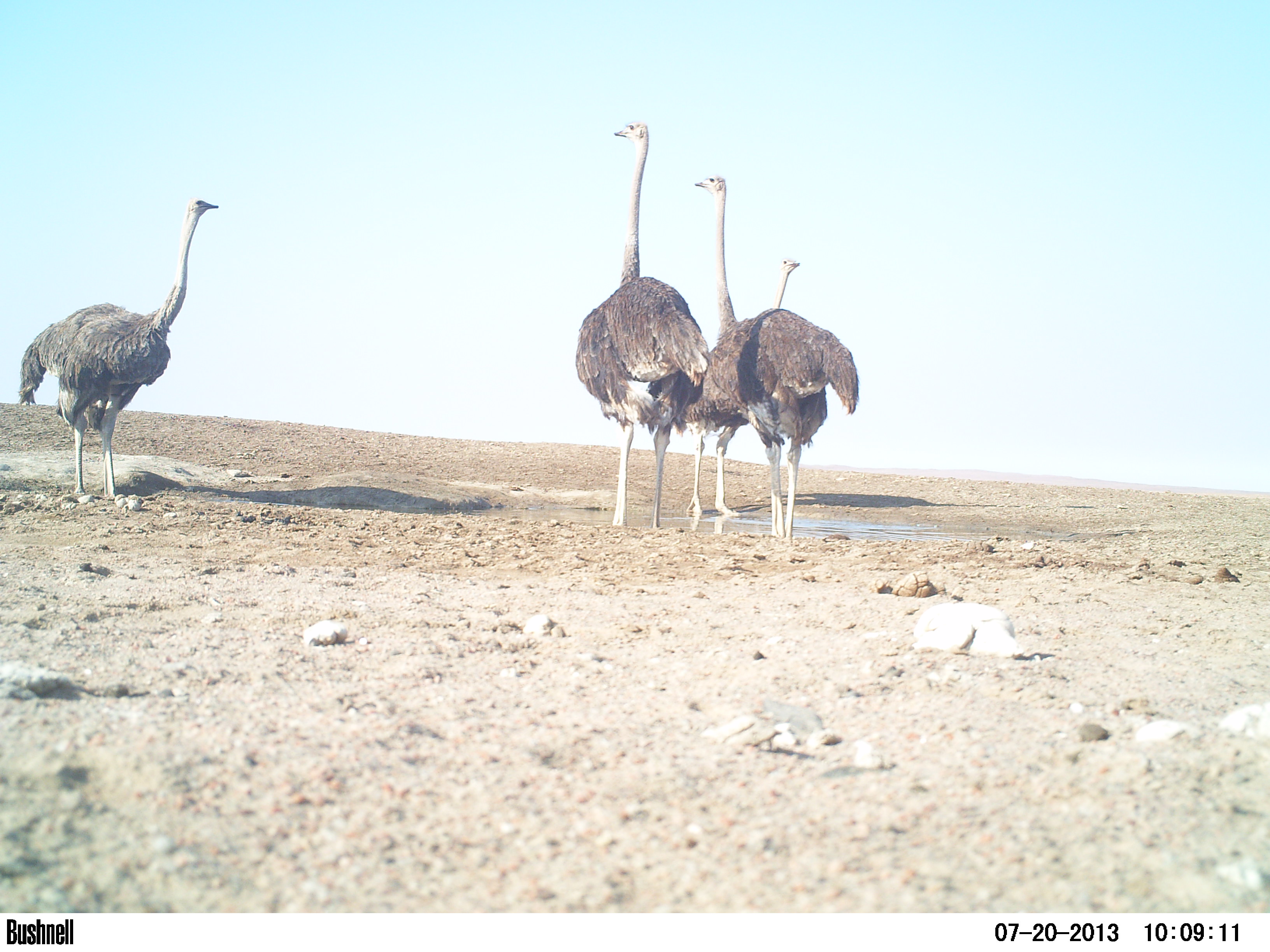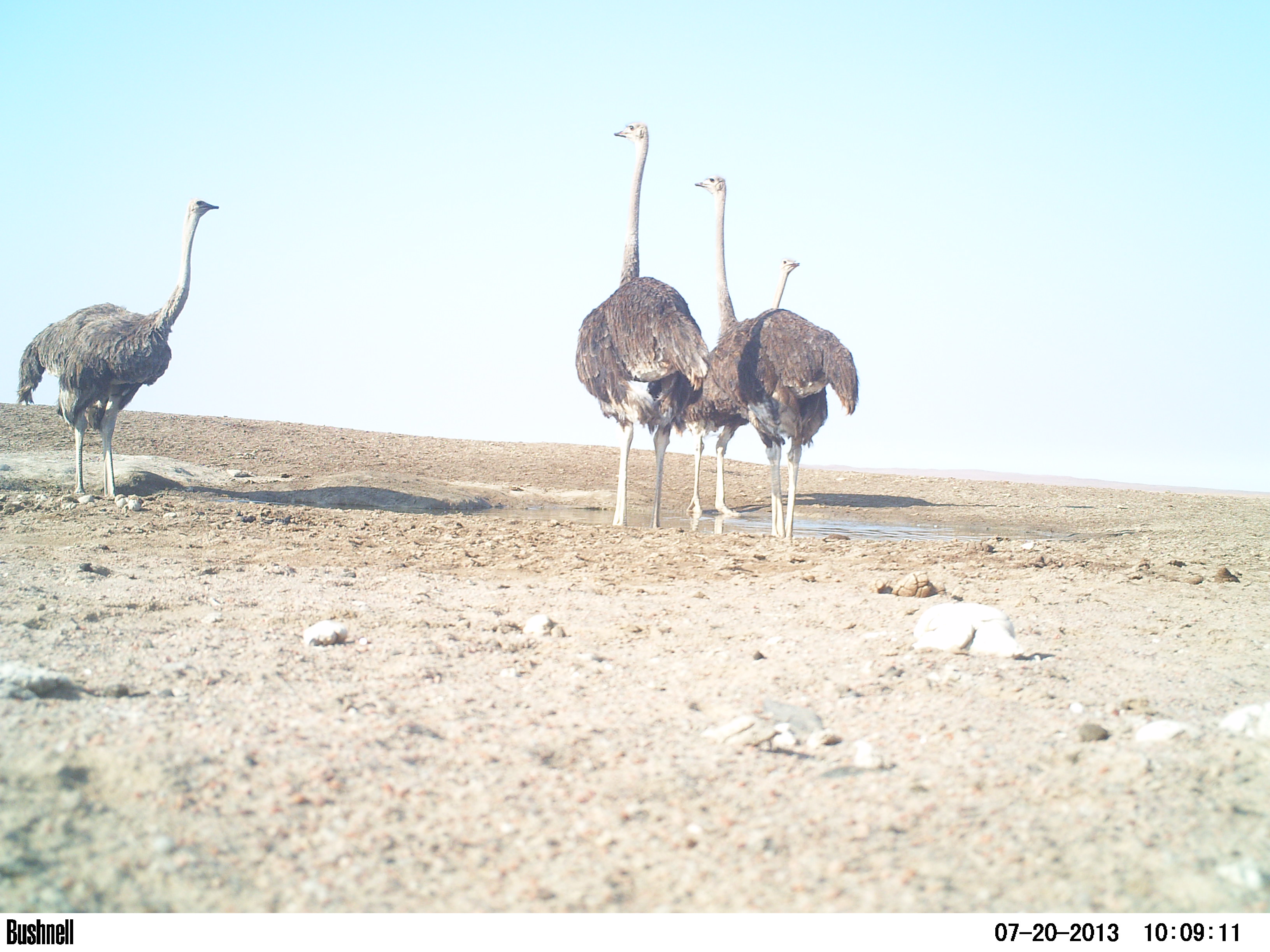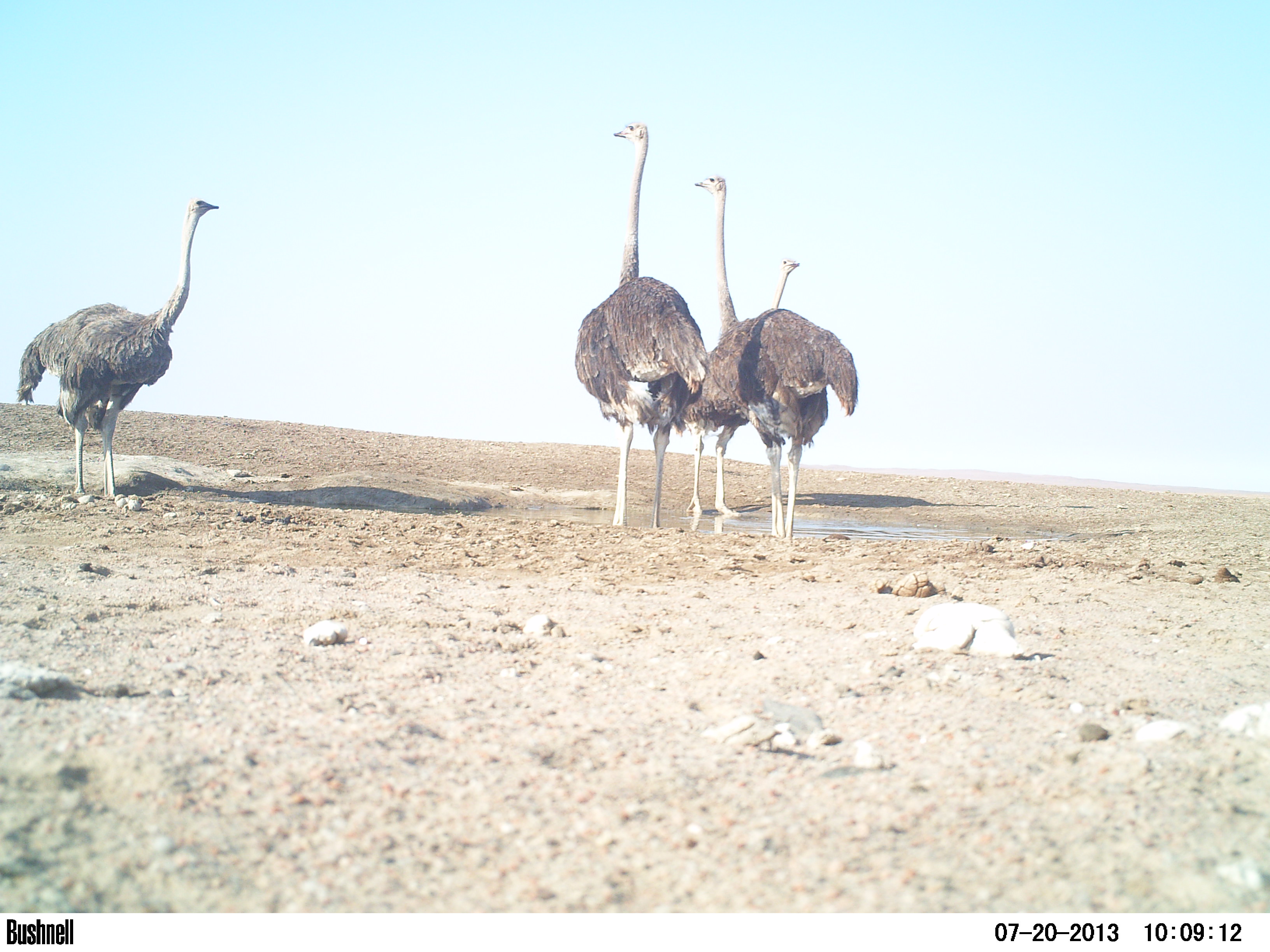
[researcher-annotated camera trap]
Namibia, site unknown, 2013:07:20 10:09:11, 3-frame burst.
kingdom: Animalia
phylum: Chordata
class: Aves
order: Struthioniformes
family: Struthionidae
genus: Struthio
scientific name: Struthio camelus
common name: common ostrich